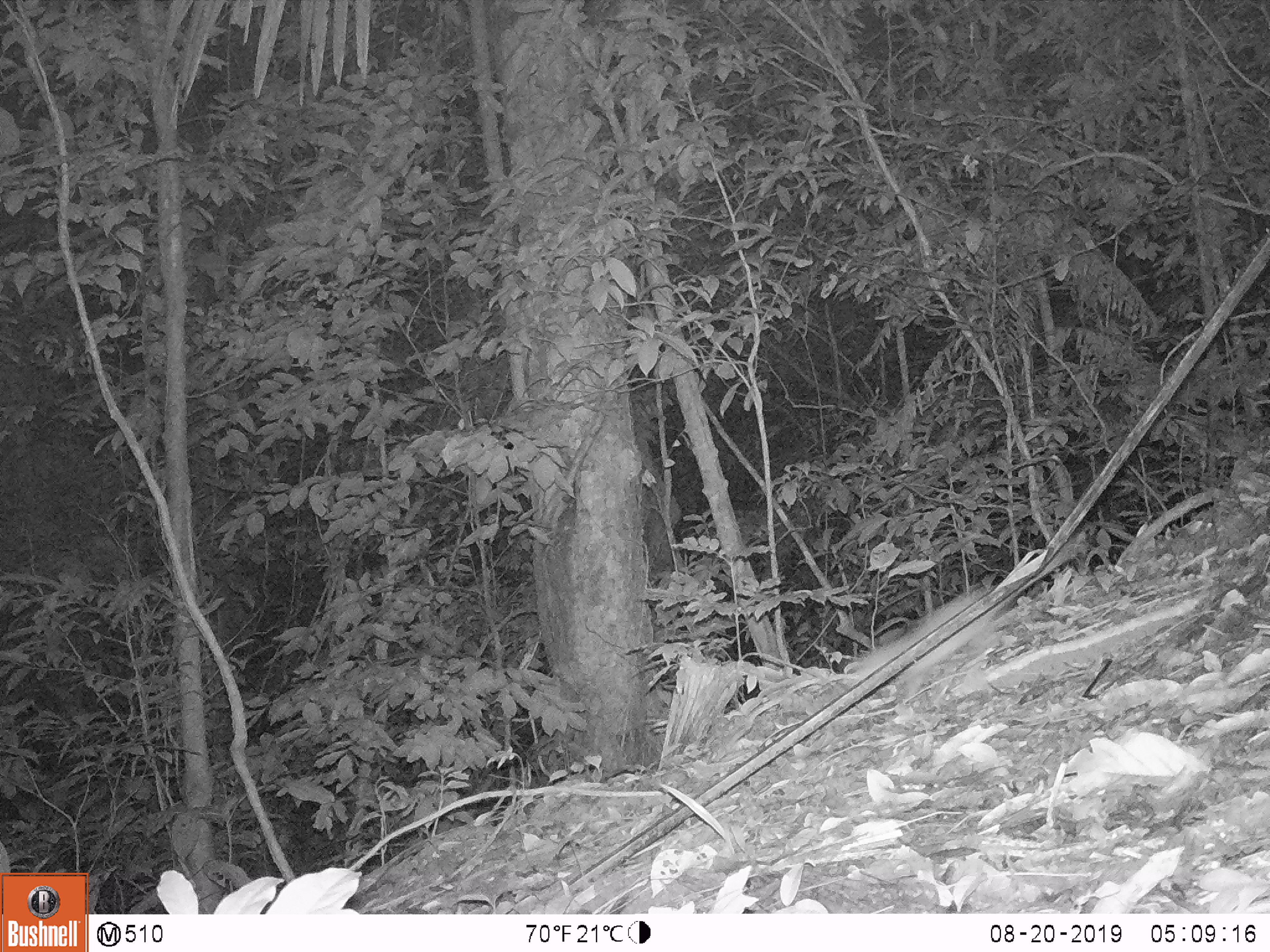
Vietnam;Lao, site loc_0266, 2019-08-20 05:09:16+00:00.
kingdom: Animalia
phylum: Chordata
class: Mammalia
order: Carnivora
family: Mustelidae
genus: Melogale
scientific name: Melogale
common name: ferret badger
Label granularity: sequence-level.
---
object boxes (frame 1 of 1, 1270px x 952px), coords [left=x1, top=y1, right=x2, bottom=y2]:
ferret badger: [left=844, top=587, right=1003, bottom=696]